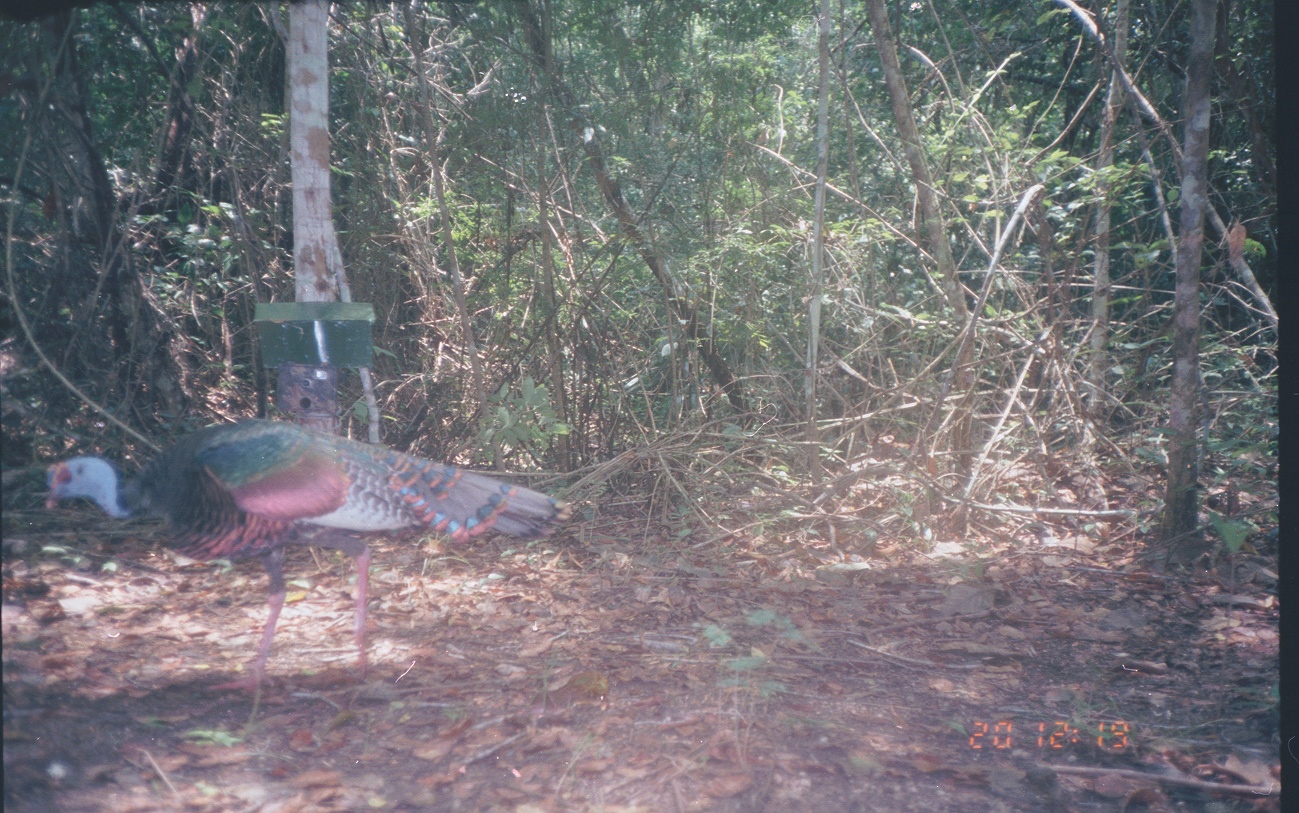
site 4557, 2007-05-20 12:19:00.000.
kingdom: Animalia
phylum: Chordata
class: Aves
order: Galliformes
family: Phasianidae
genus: Meleagris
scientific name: Meleagris ocellata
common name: ocellated turkey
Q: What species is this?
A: Meleagris ocellata (ocellated turkey).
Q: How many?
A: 1.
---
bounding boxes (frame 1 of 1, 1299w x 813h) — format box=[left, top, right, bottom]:
meleagris ocellata: box=[43, 416, 575, 698]